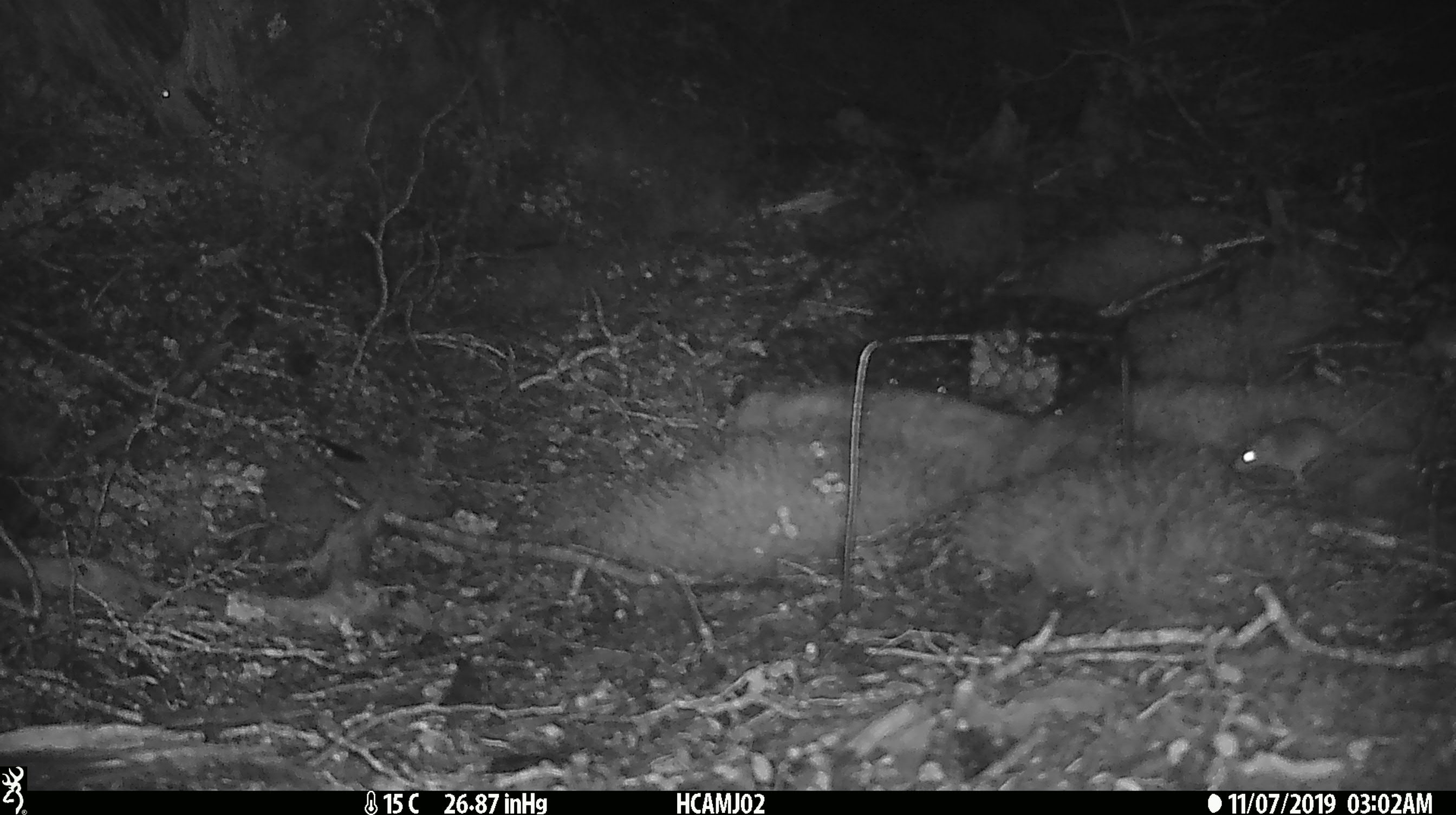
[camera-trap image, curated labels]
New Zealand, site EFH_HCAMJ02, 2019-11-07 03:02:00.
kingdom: Animalia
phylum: Chordata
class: Mammalia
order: Rodentia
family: Muridae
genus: Mus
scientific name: Mus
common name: mouse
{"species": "mouse (Mus)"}